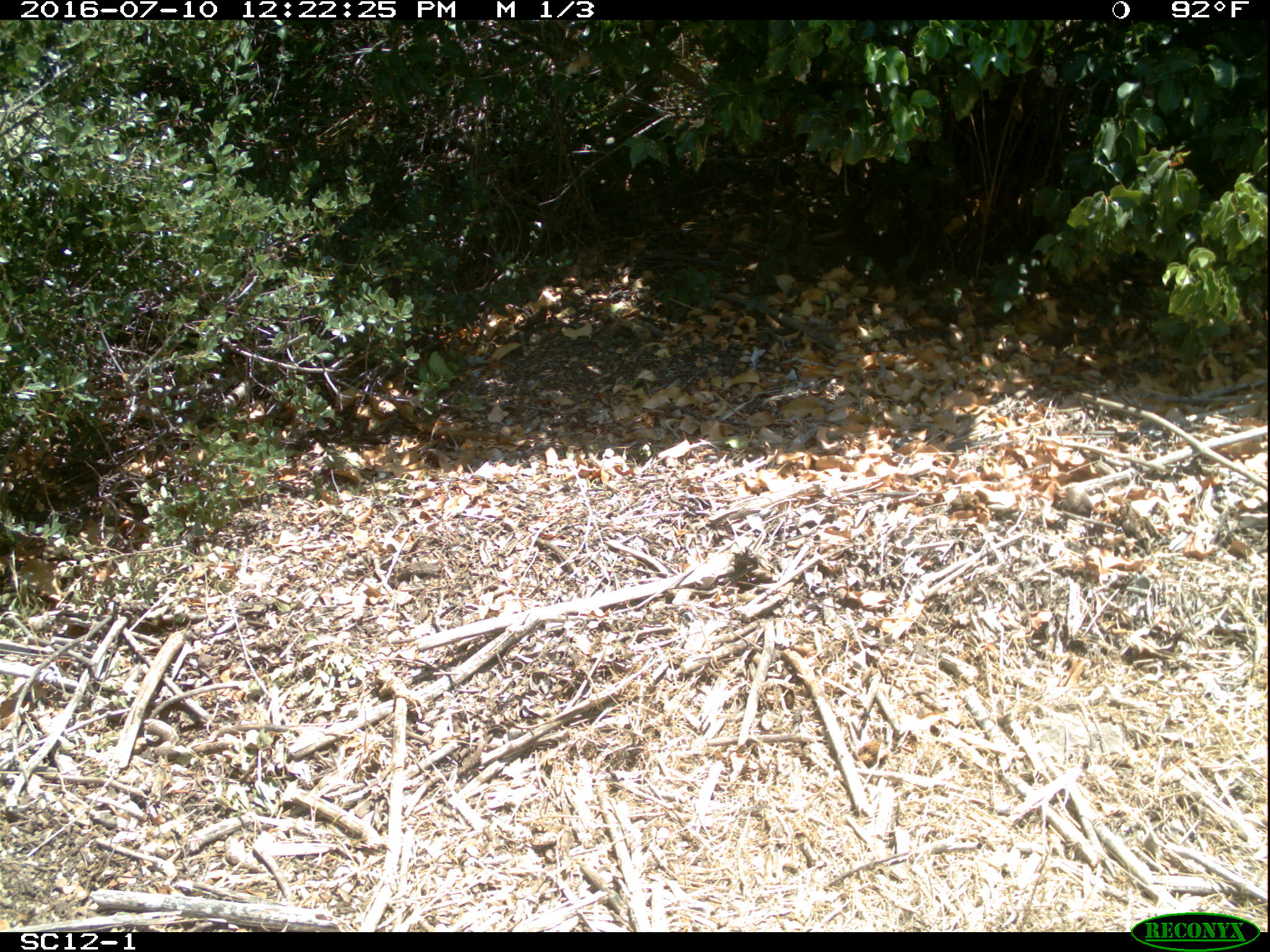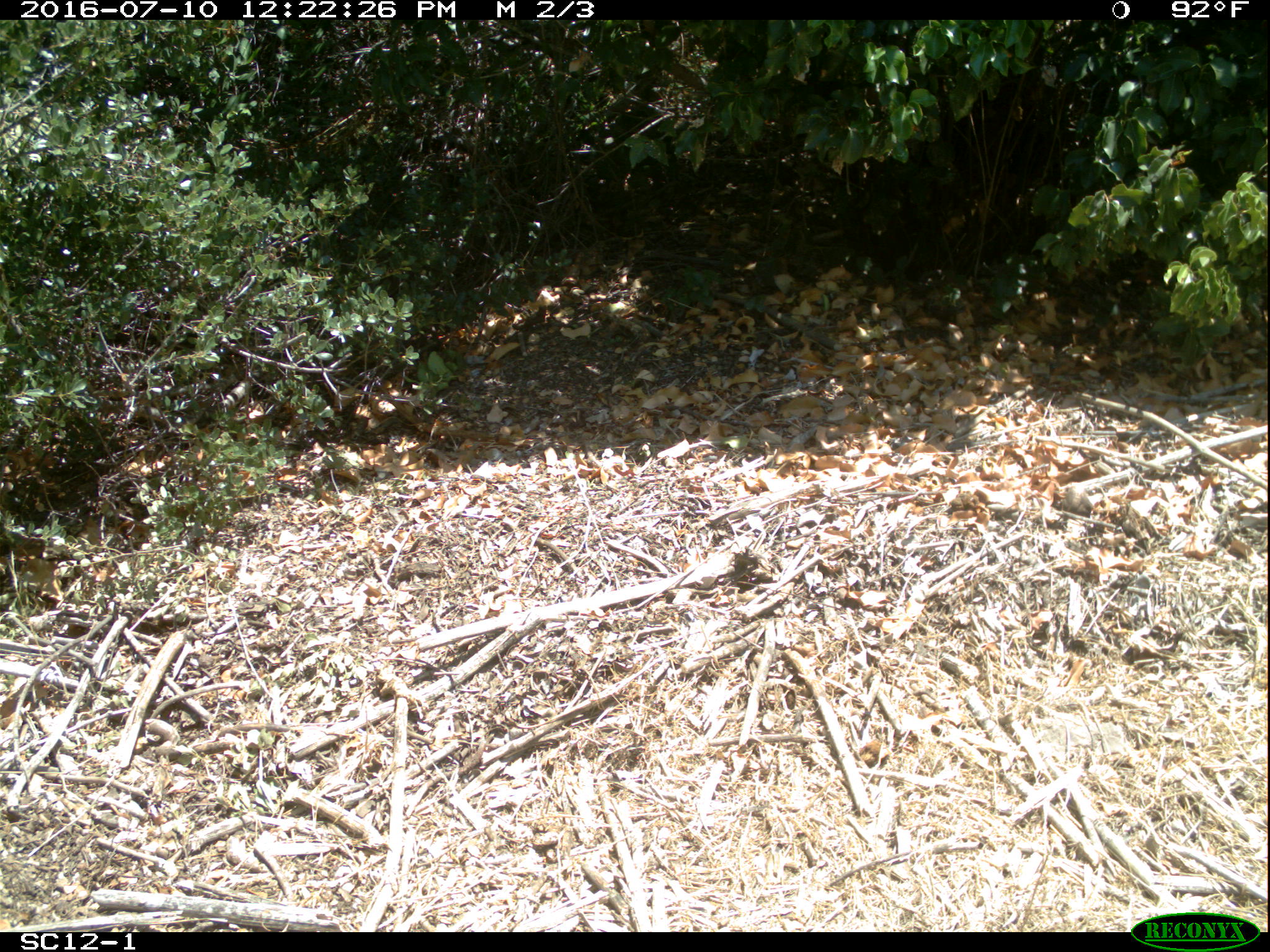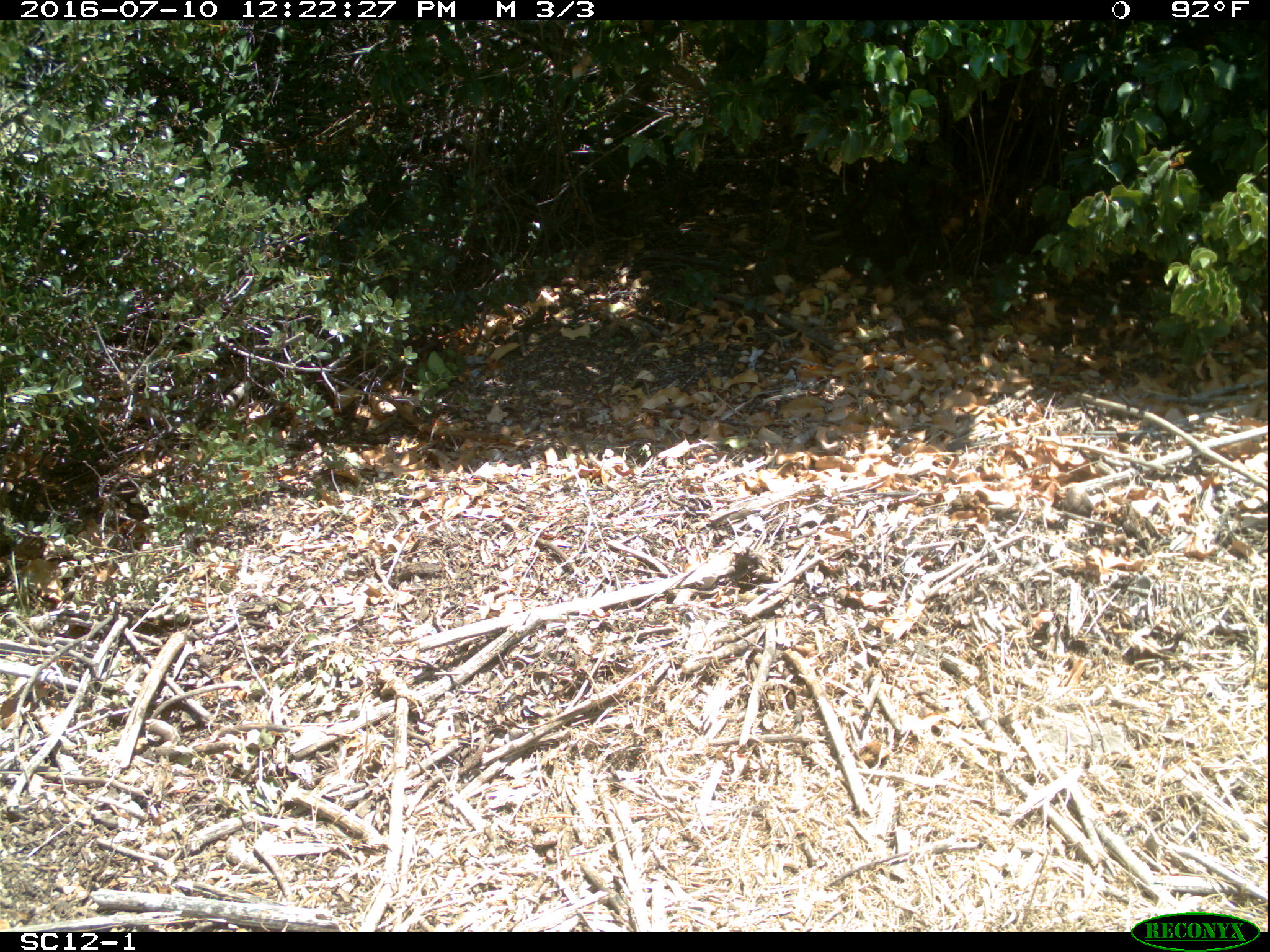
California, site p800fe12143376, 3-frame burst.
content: no animal present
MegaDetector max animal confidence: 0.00